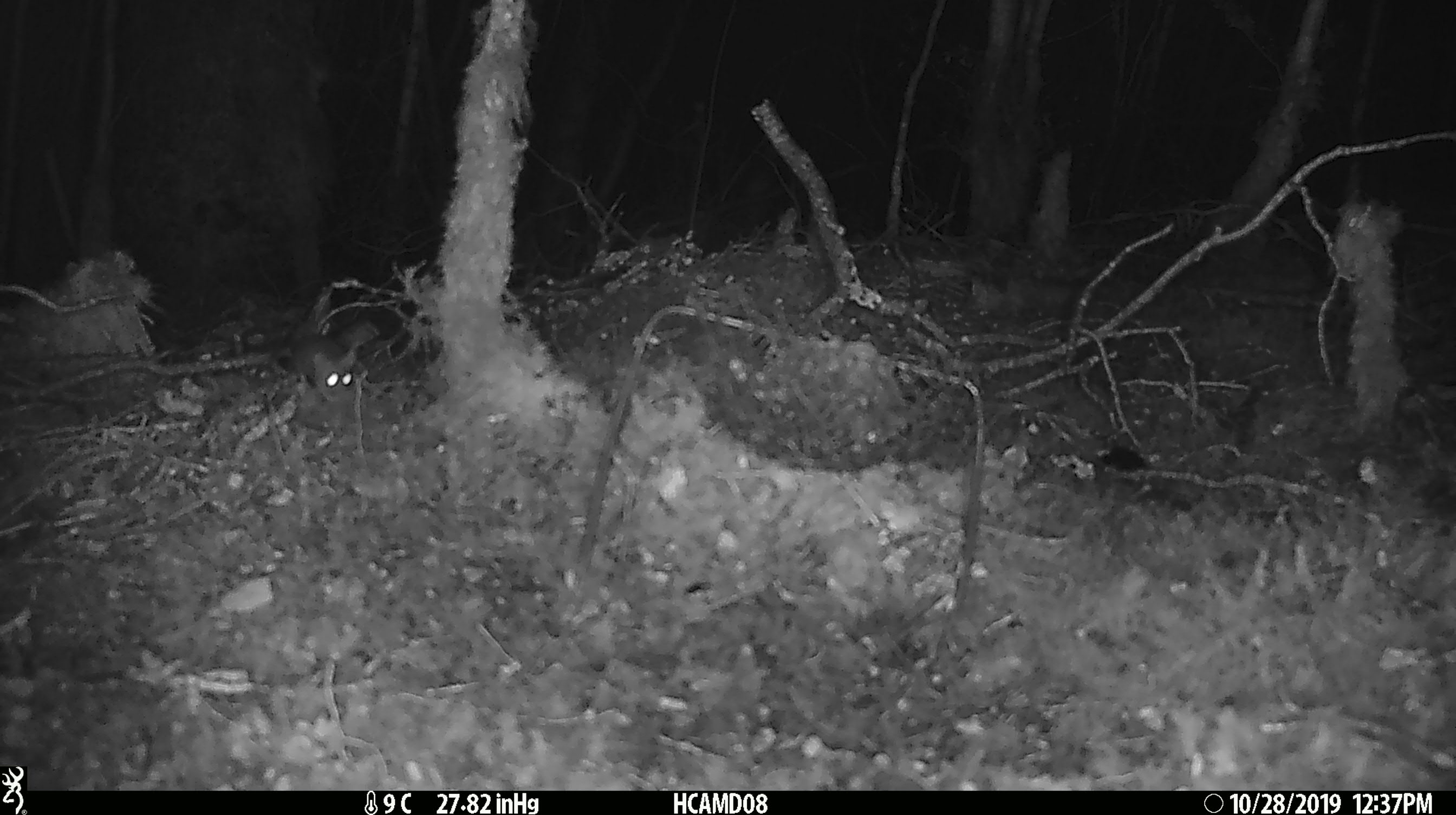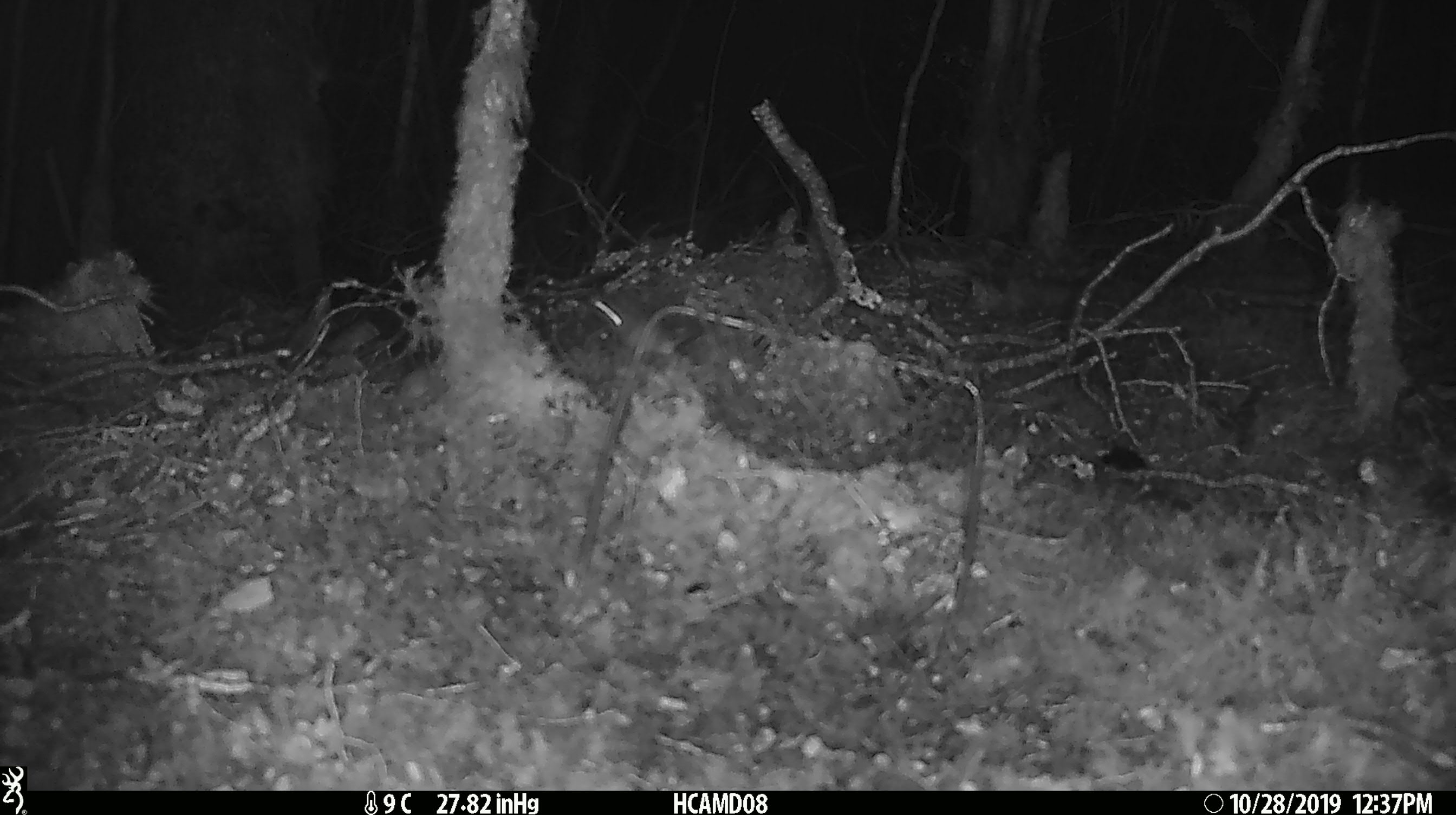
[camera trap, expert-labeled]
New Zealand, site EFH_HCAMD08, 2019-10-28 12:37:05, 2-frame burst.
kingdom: Animalia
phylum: Chordata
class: Mammalia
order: Rodentia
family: Muridae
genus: Mus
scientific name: Mus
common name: mouse